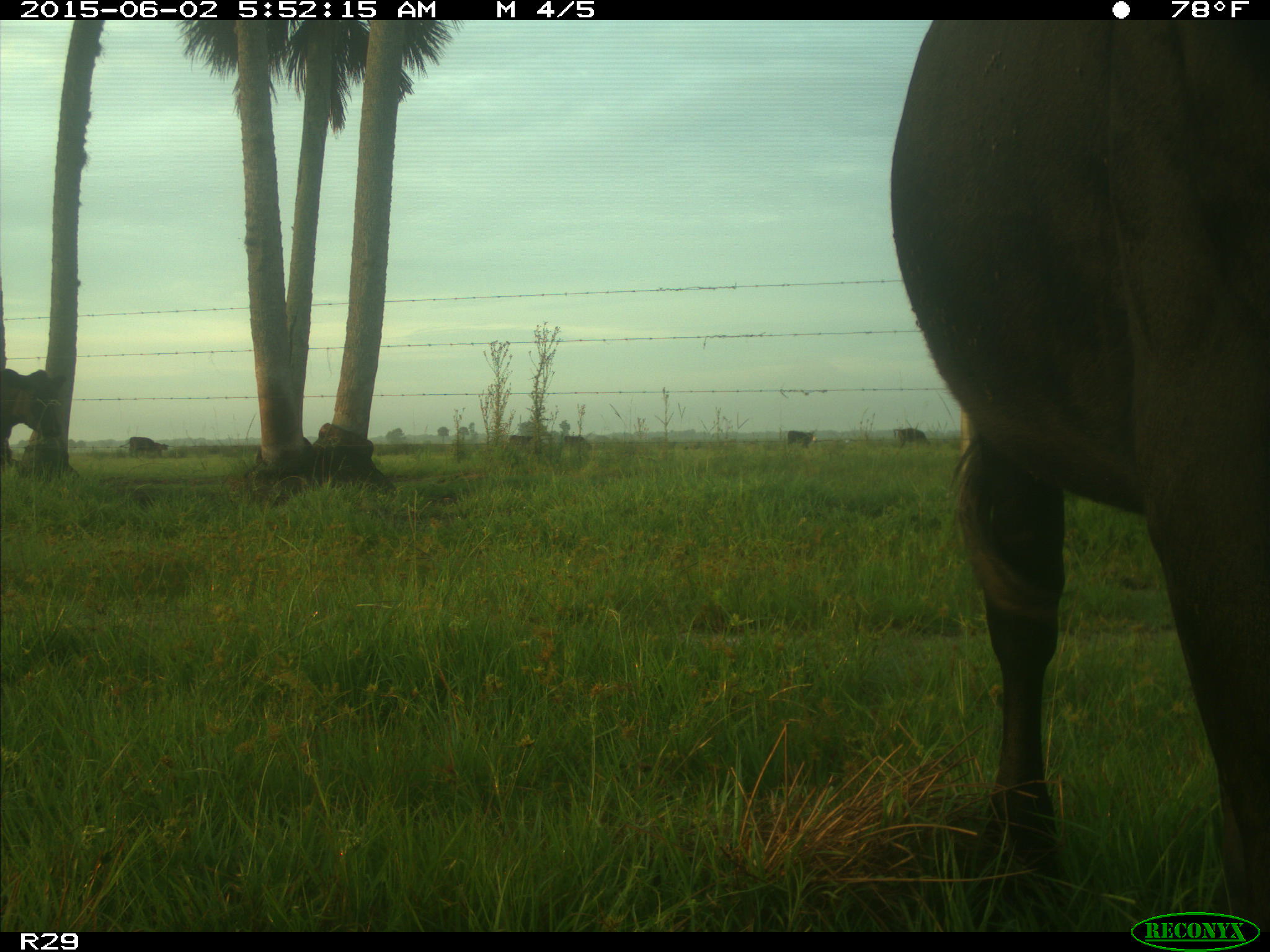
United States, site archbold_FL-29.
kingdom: Animalia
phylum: Chordata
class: Mammalia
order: Artiodactyla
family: Bovidae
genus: Bos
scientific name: Bos taurus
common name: domestic cow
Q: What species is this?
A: Bos taurus (domestic cow).